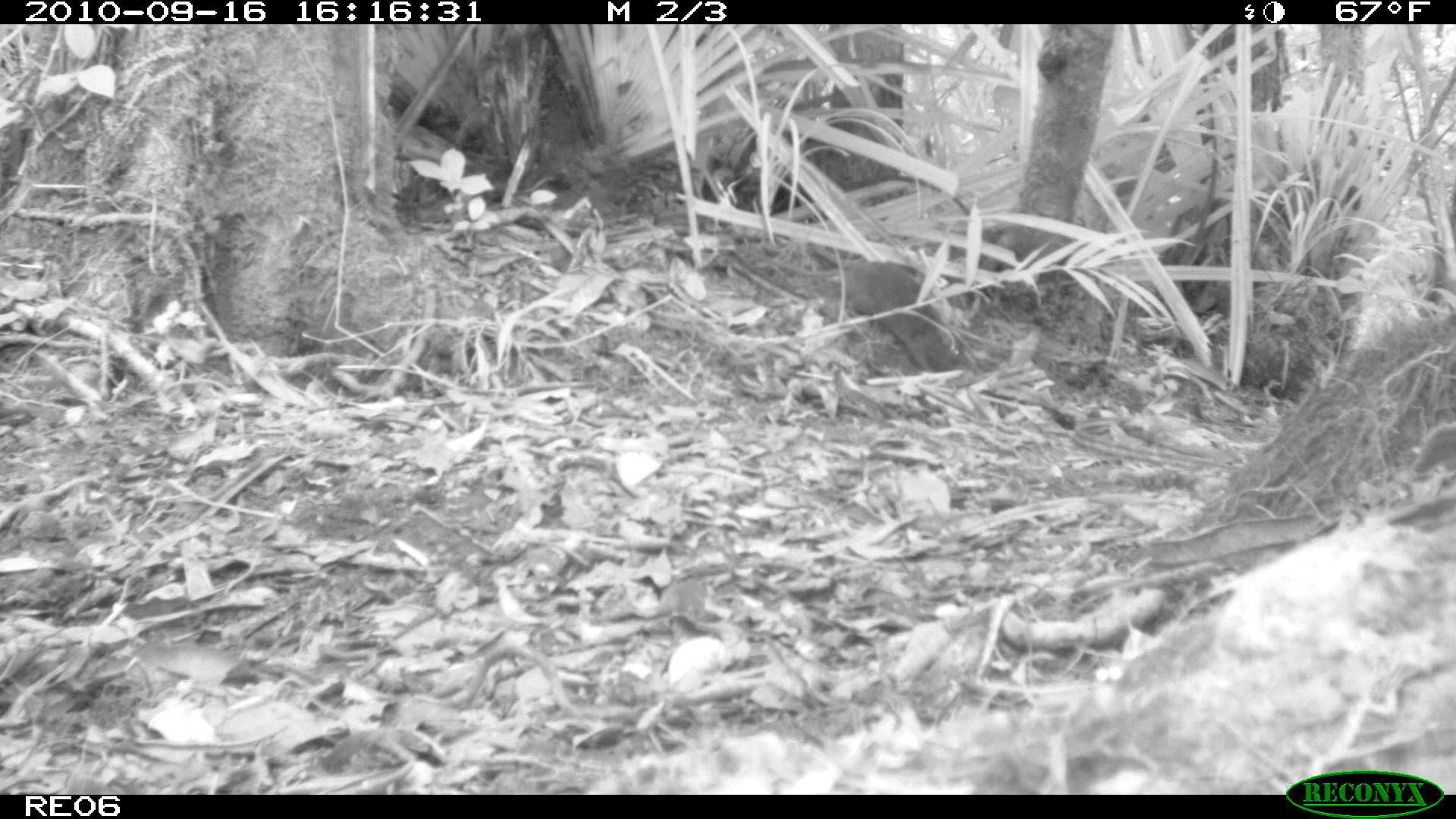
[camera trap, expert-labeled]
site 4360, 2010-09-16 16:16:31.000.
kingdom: Animalia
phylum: Chordata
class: Mammalia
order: Rodentia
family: Muridae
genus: Rattus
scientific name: Rattus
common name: rodent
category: unknown rat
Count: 1.